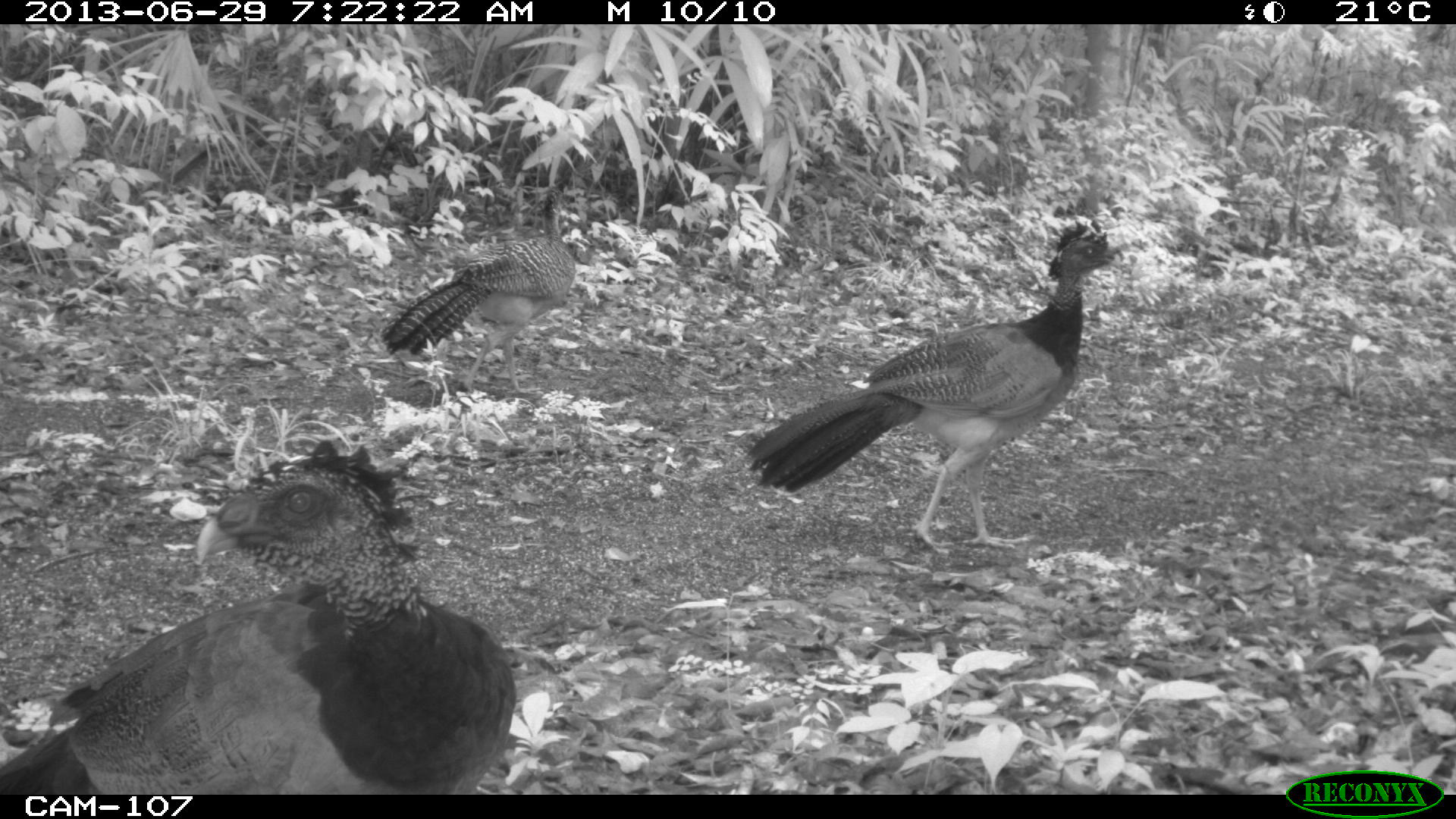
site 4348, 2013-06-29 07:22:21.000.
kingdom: Animalia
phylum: Chordata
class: Aves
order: Galliformes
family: Cracidae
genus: Crax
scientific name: Crax rubra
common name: great curassow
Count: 3.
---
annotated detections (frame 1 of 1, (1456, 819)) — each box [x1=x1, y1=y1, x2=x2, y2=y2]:
crax rubra: [x1=0, y1=437, x2=518, y2=794]; [x1=743, y1=220, x2=1125, y2=557]; [x1=377, y1=180, x2=578, y2=396]